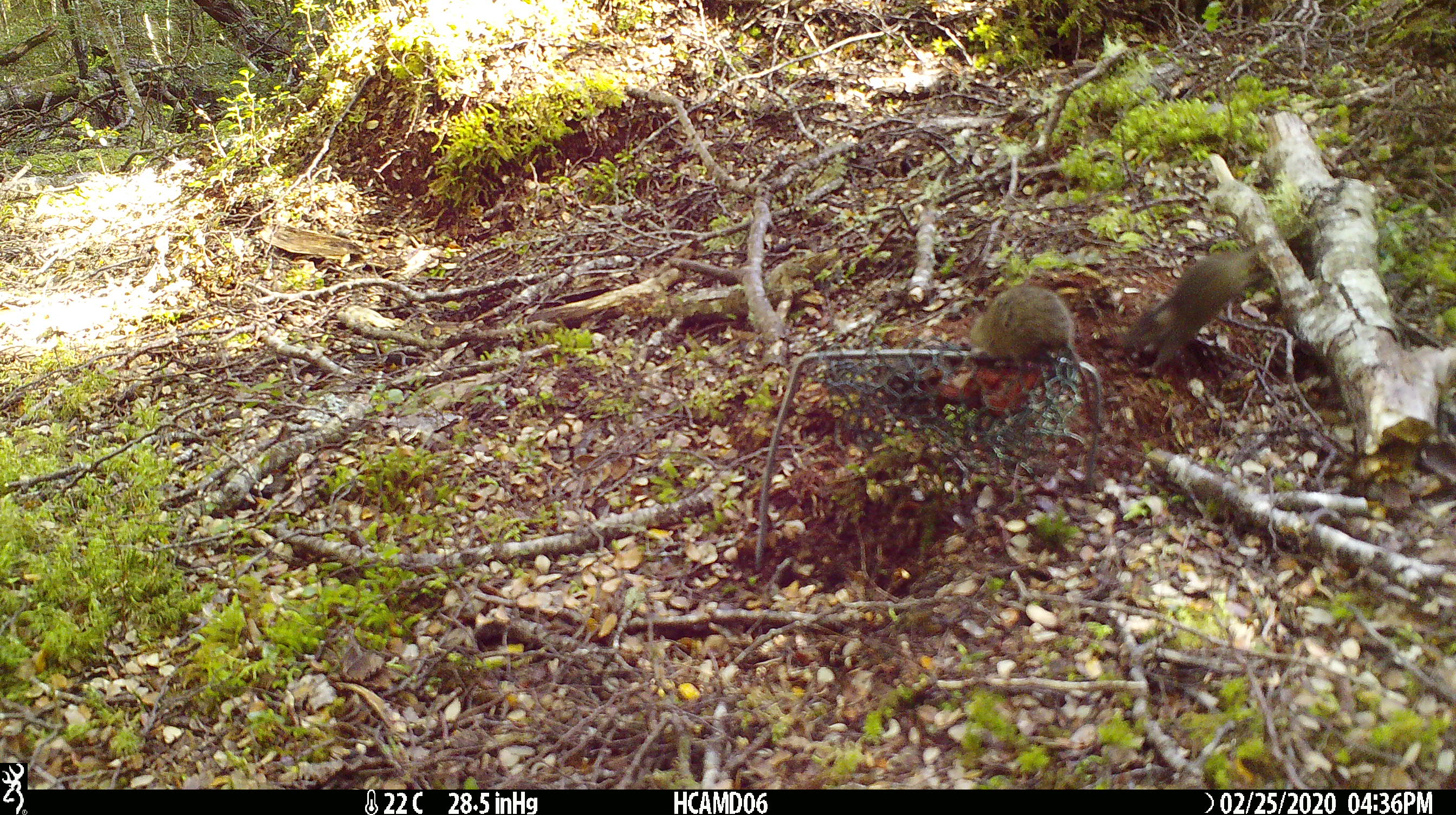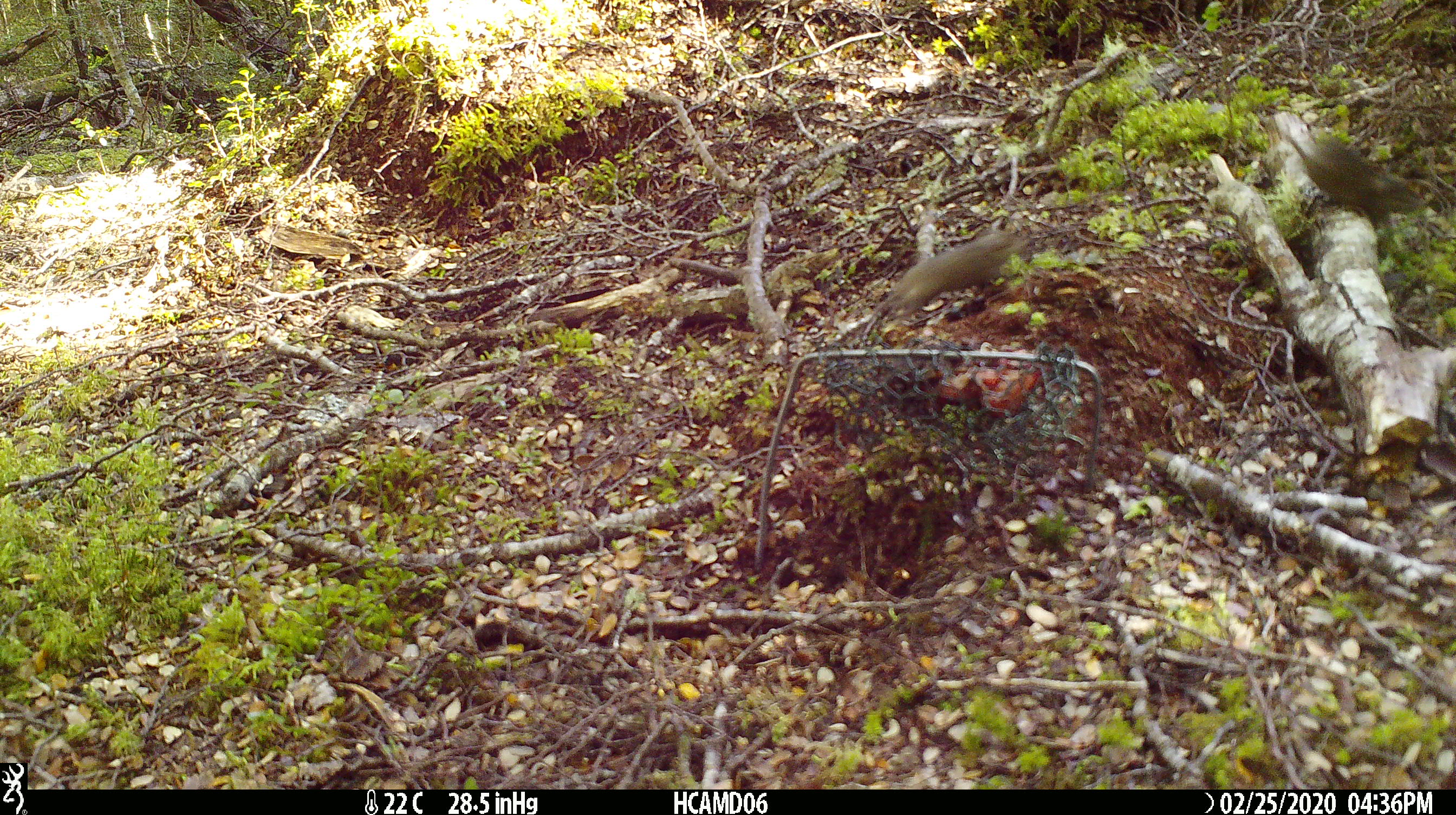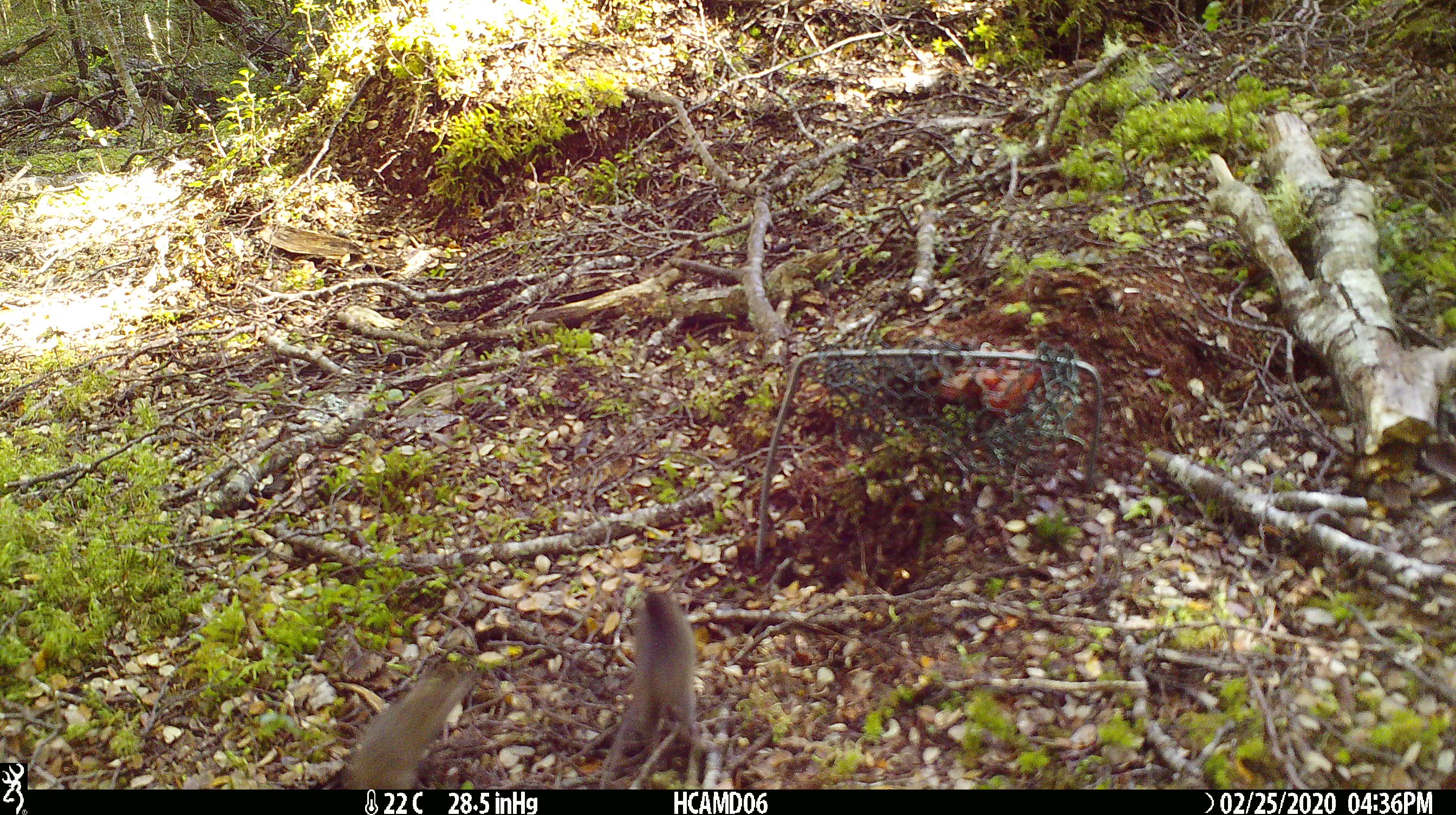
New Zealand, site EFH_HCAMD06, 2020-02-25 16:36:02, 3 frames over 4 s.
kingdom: Animalia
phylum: Chordata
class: Mammalia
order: Rodentia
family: Muridae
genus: Mus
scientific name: Mus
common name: mouse